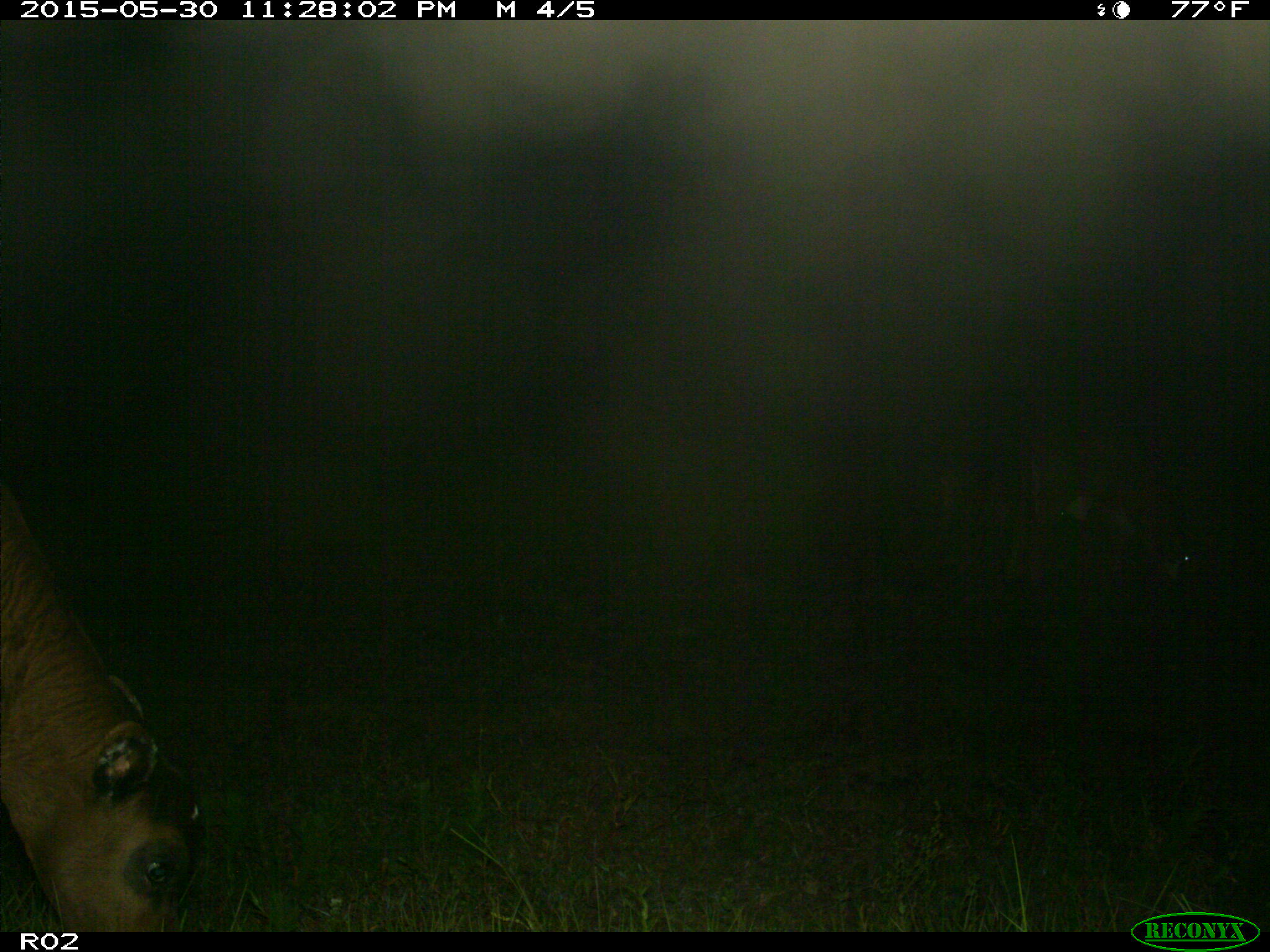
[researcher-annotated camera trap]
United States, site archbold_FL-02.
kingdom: Animalia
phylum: Chordata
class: Mammalia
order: Artiodactyla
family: Bovidae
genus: Bos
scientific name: Bos taurus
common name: domestic cow